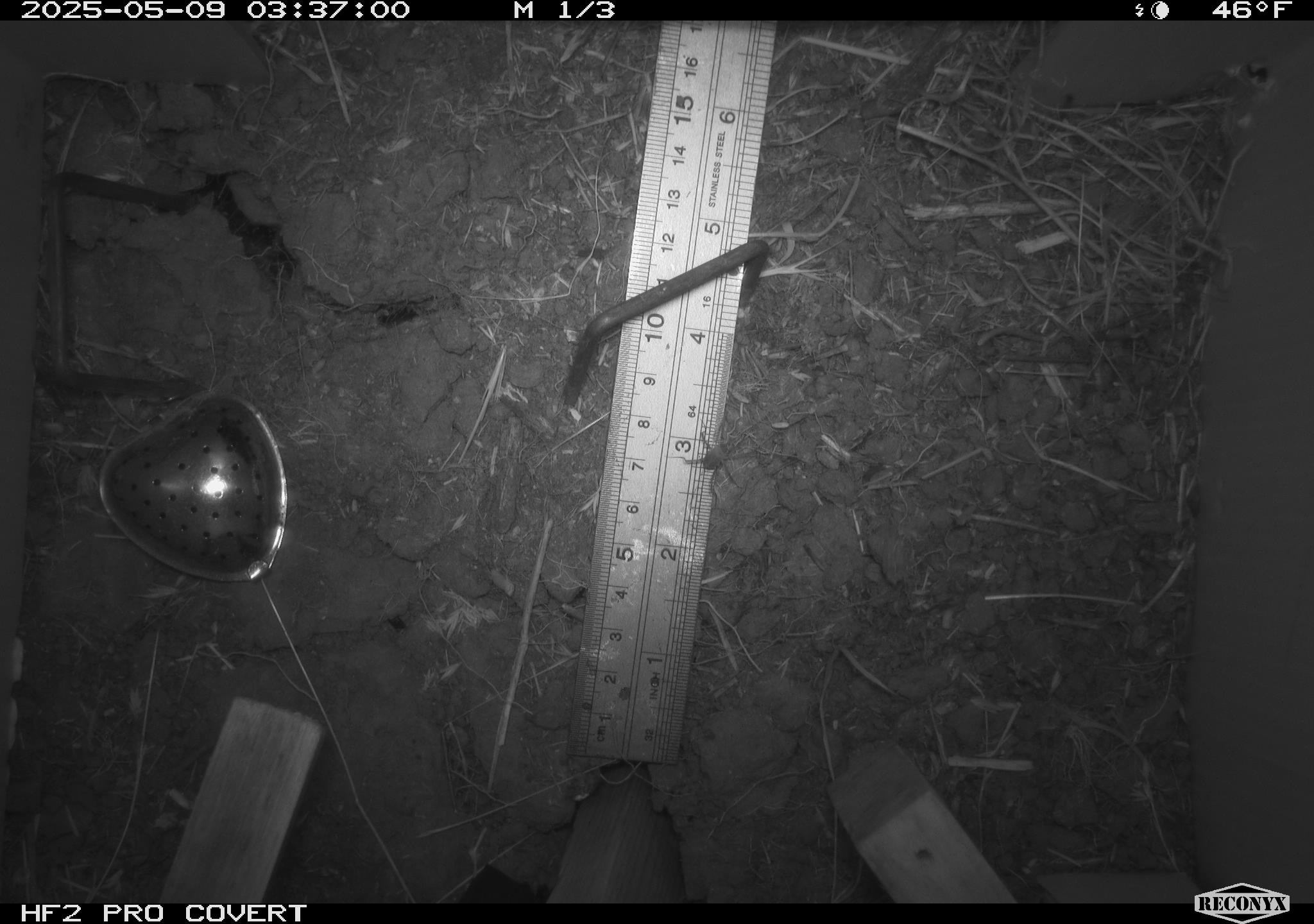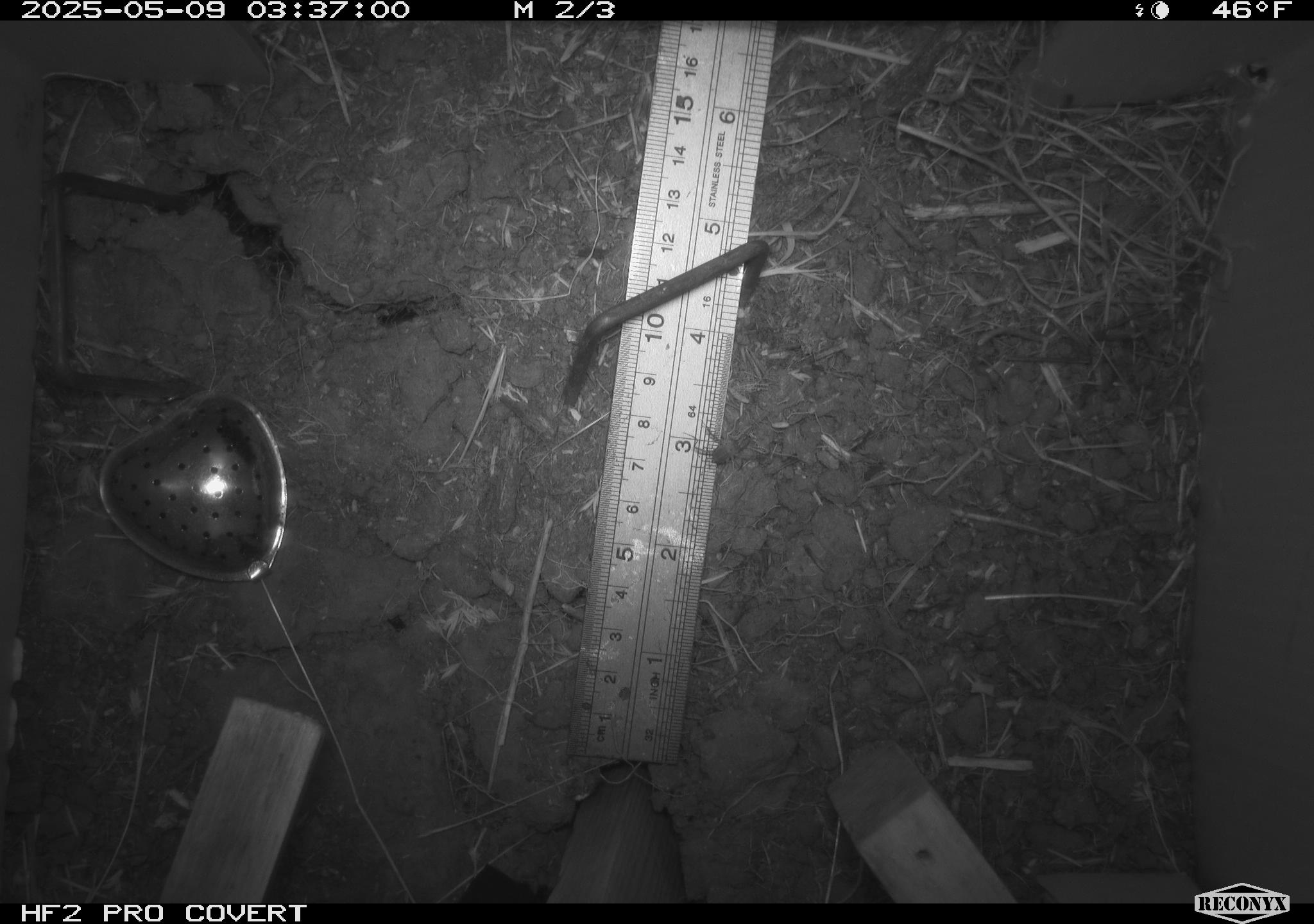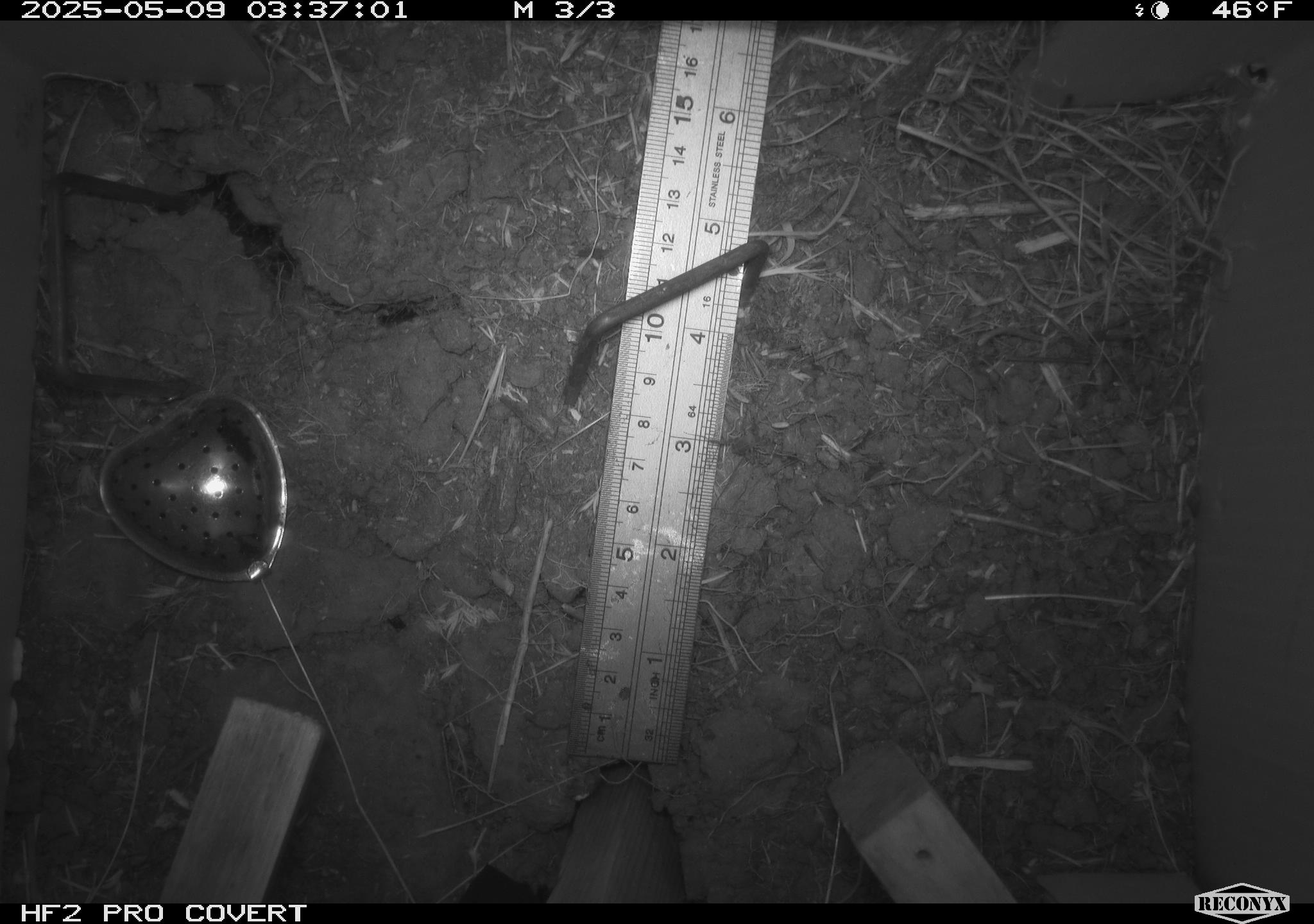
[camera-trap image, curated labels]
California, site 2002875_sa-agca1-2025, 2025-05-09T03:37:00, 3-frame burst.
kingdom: Animalia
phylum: Arthropoda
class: Arachnida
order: Araneae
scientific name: Araneae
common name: spider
Spider (Araneae).